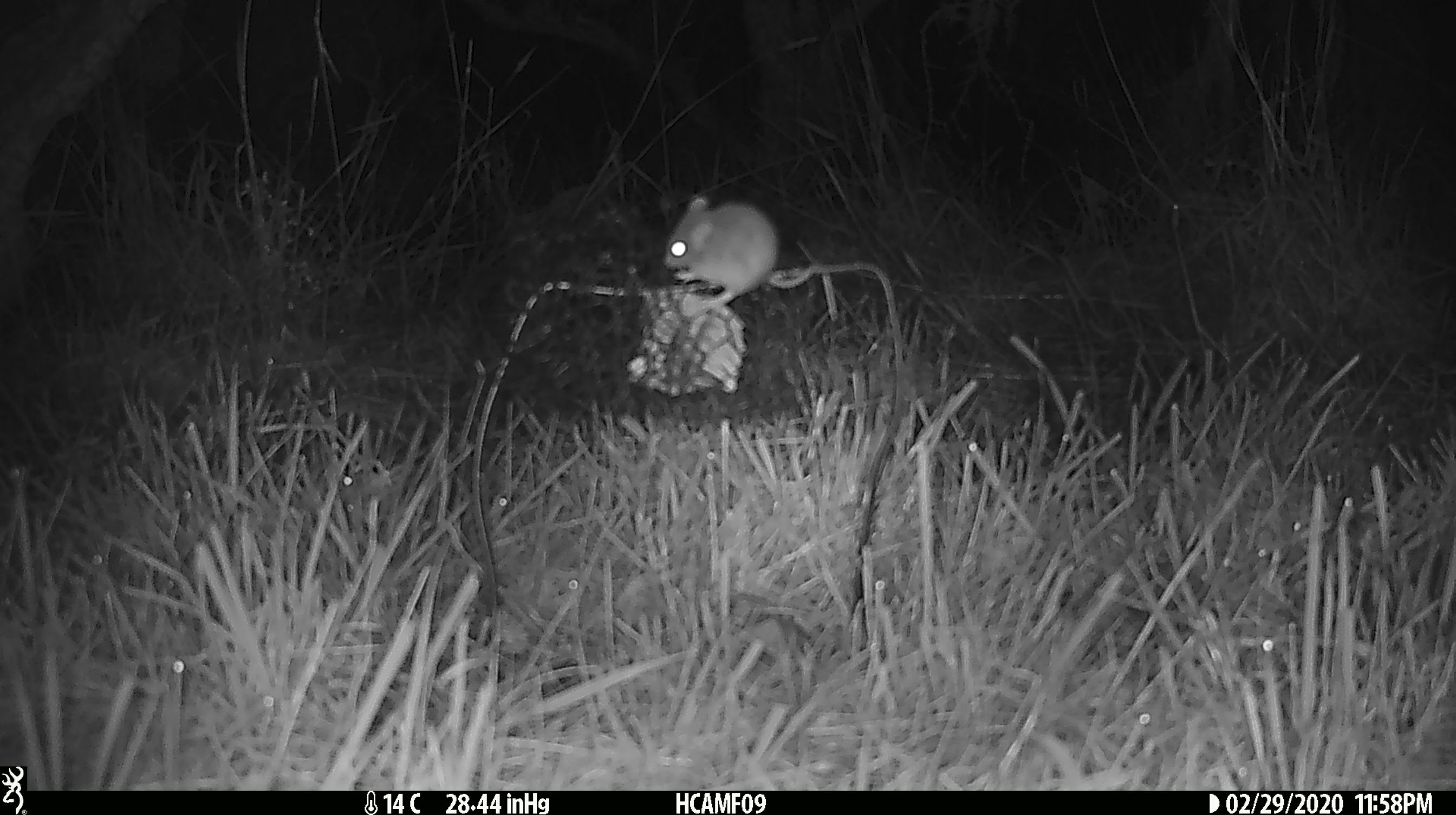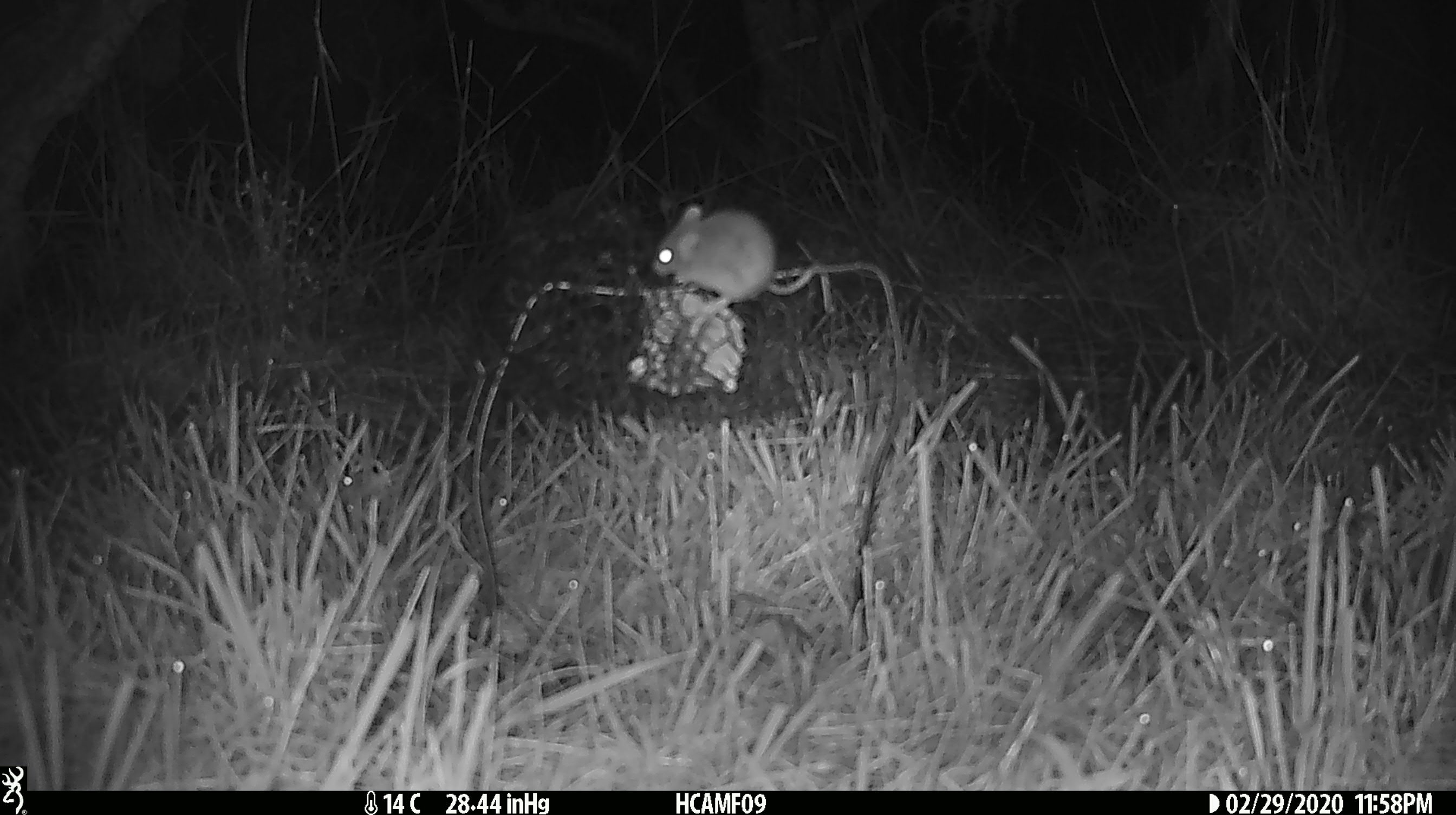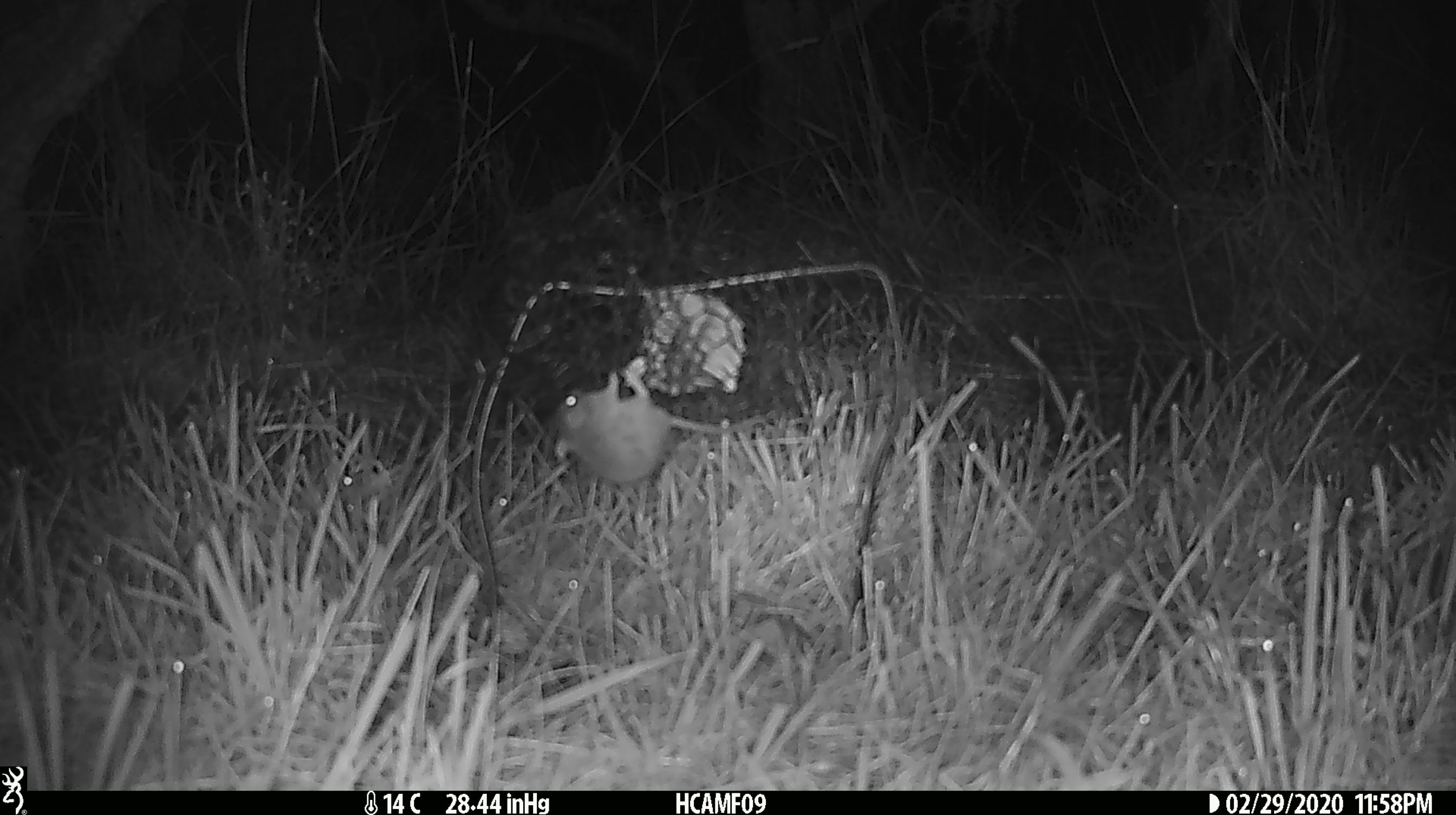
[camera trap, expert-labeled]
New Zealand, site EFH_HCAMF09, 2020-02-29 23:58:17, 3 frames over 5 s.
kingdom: Animalia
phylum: Chordata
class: Mammalia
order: Rodentia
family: Muridae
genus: Mus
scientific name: Mus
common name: mouse